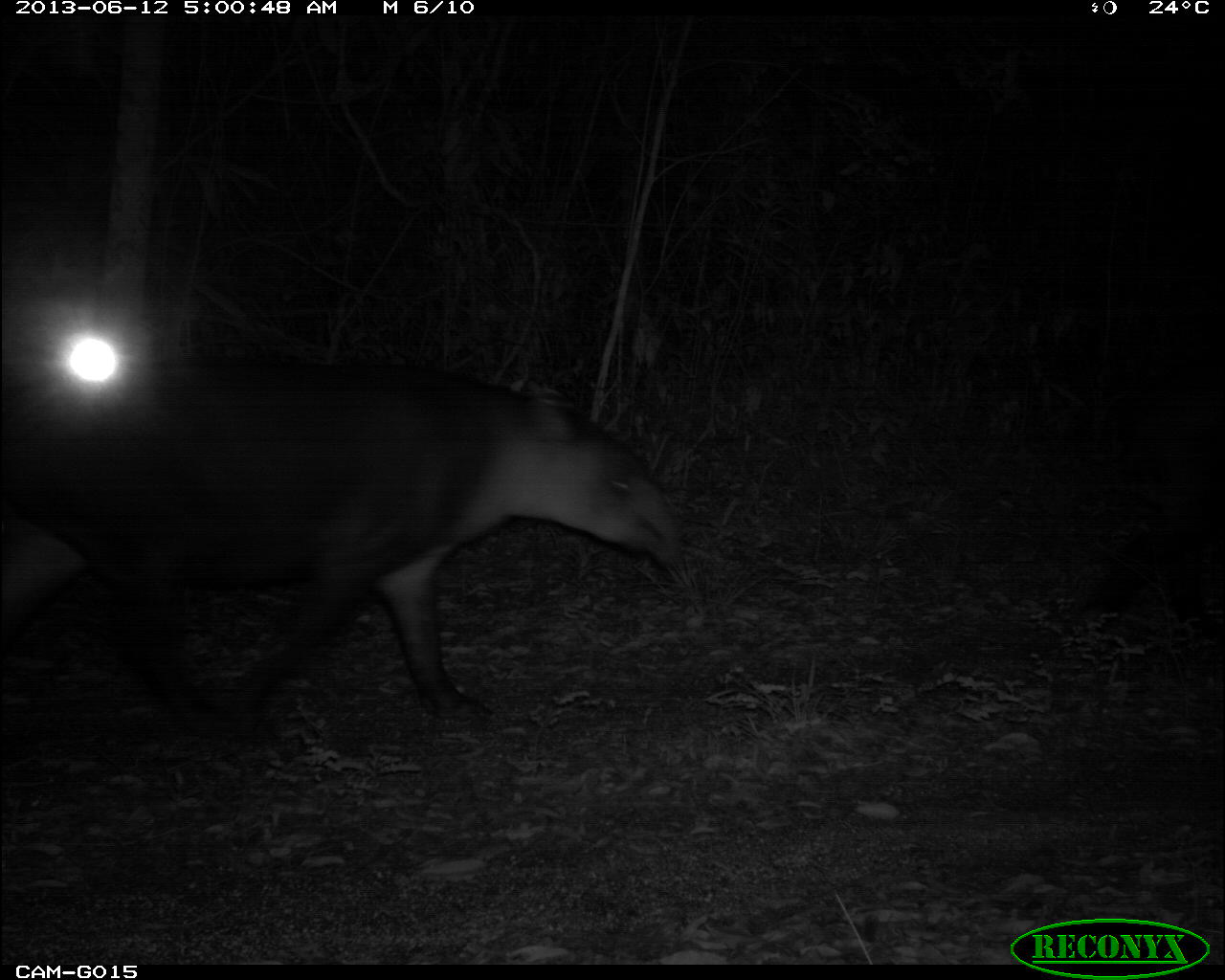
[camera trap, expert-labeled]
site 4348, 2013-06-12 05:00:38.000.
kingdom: Animalia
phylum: Chordata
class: Mammalia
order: Perissodactyla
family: Tapiridae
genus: Tapirus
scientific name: Tapirus bairdii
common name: baird's tapir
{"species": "Tapirus bairdii (baird's tapir)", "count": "2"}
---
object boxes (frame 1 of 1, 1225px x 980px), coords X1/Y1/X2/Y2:
tapirus bairdii: 0/351/686/751; 1065/349/1225/648